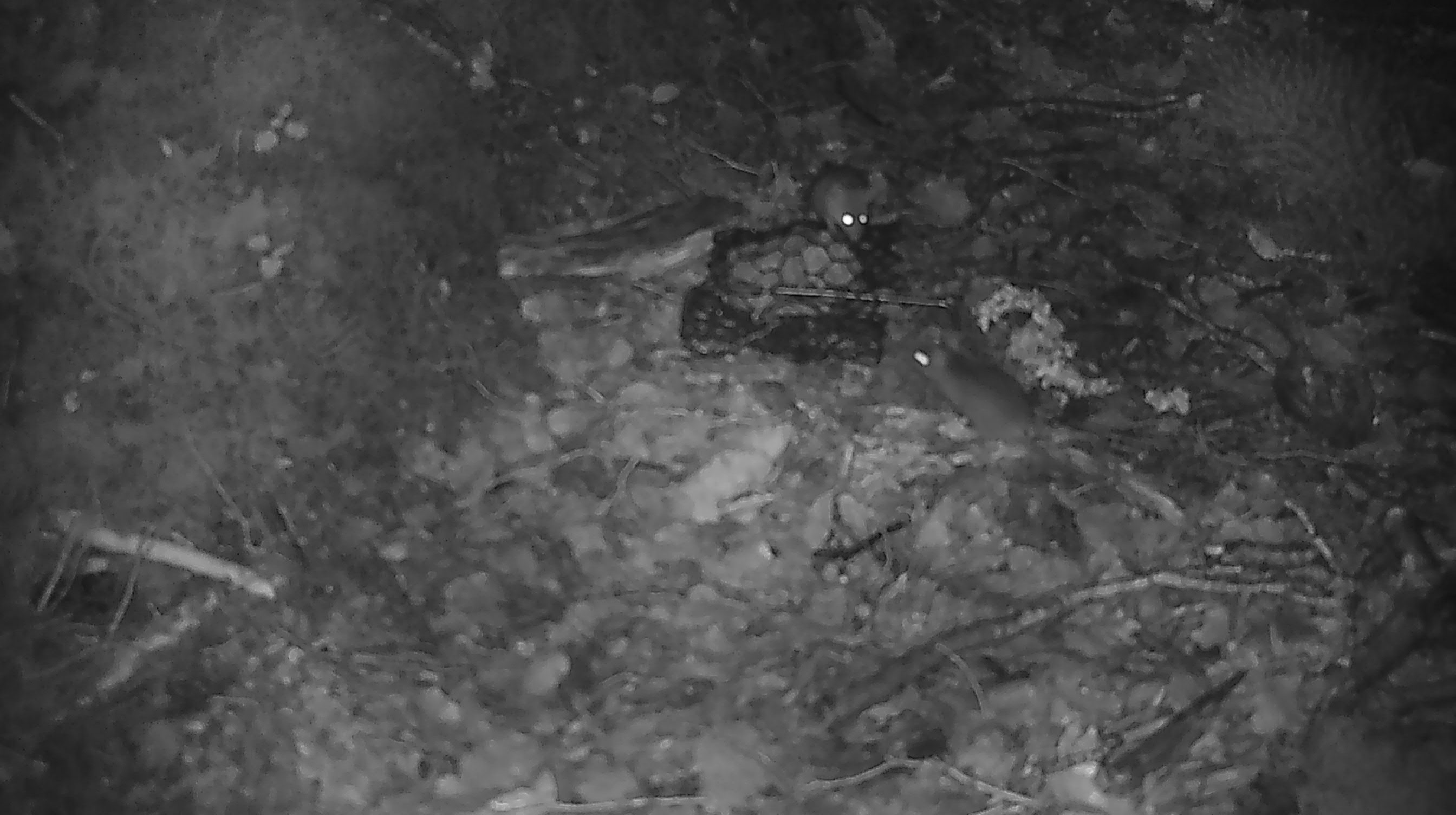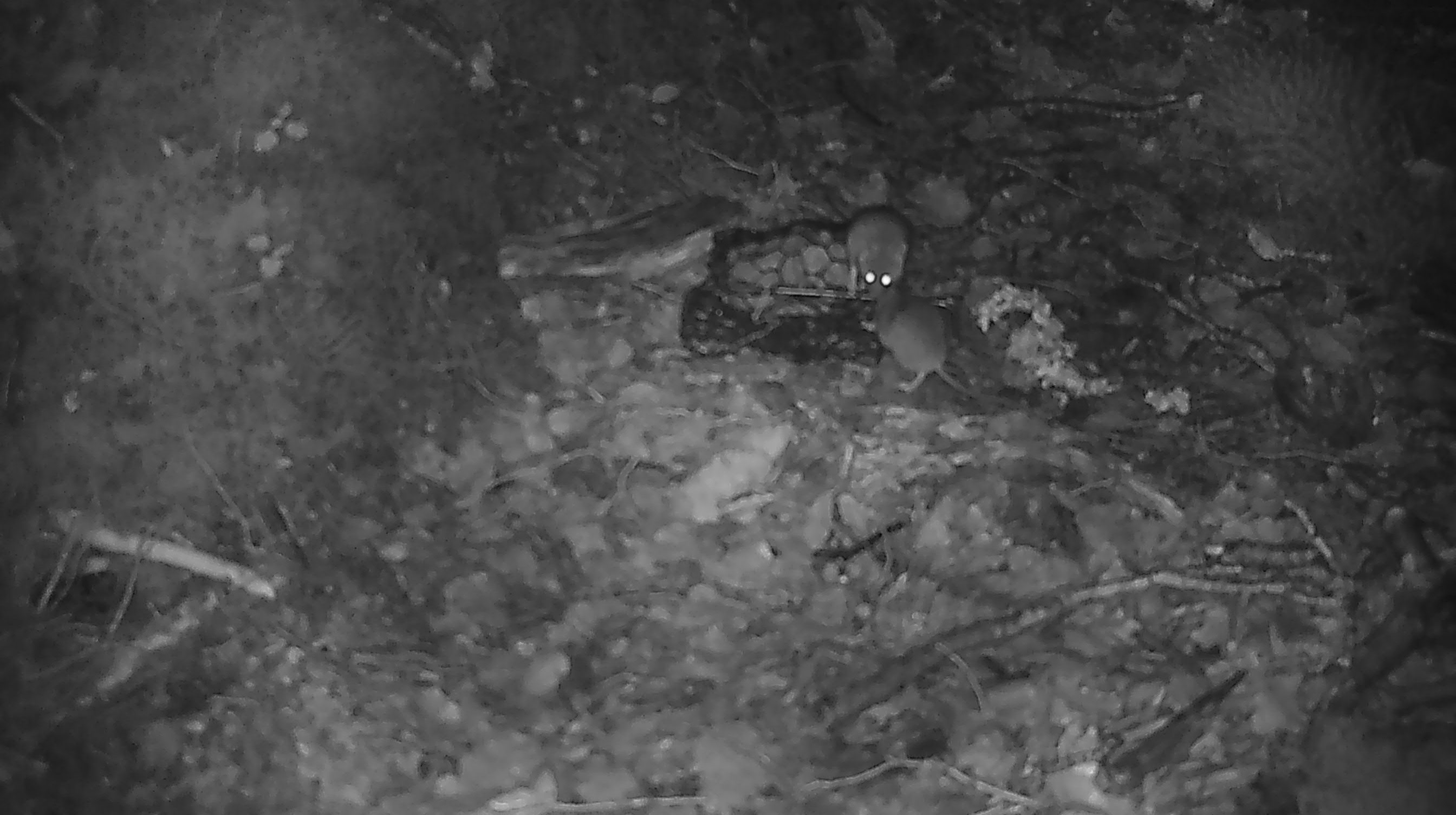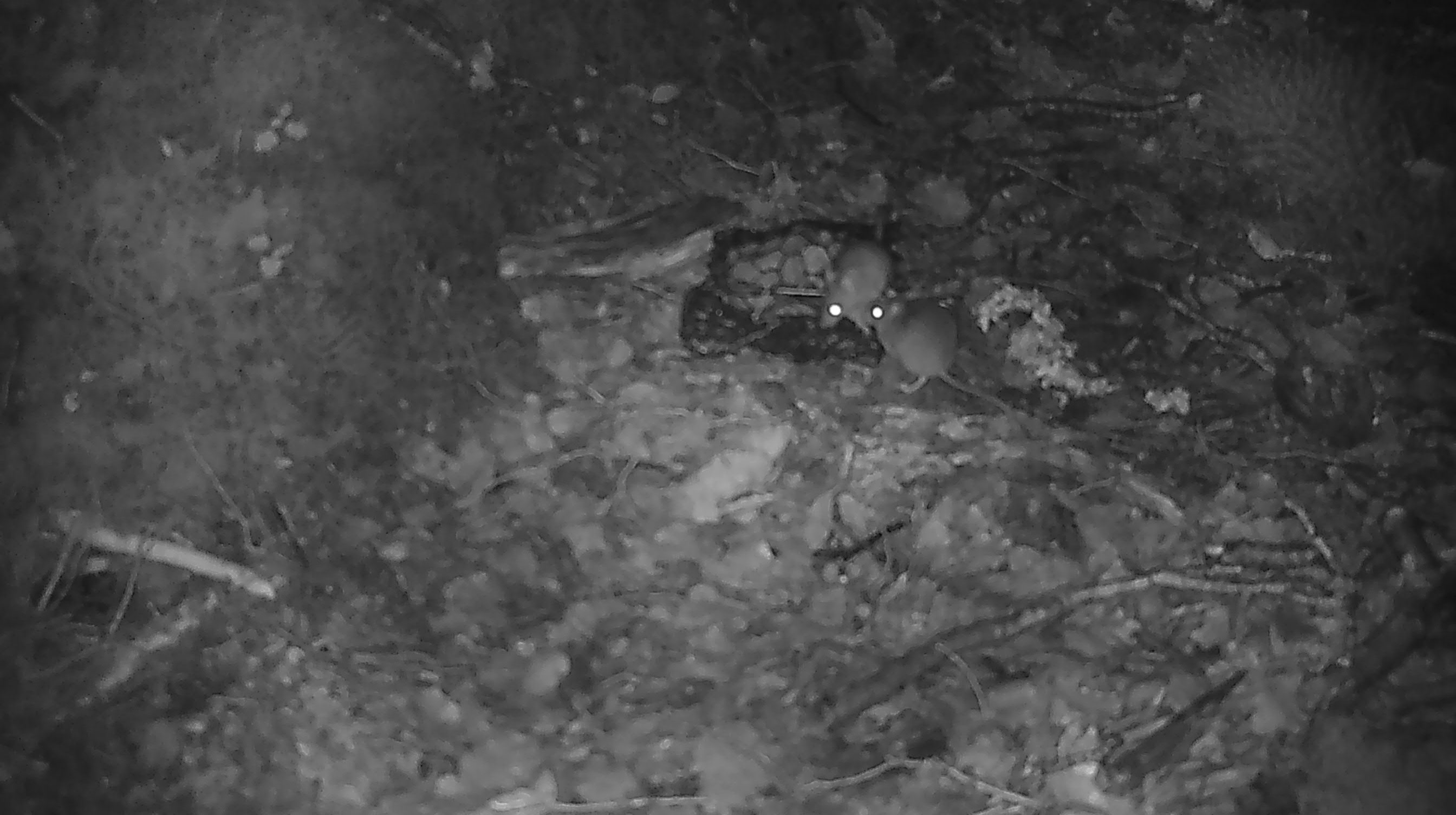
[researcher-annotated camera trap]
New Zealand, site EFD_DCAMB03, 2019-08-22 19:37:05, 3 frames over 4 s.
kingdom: Animalia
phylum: Chordata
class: Mammalia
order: Rodentia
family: Muridae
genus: Mus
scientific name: Mus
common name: mouse